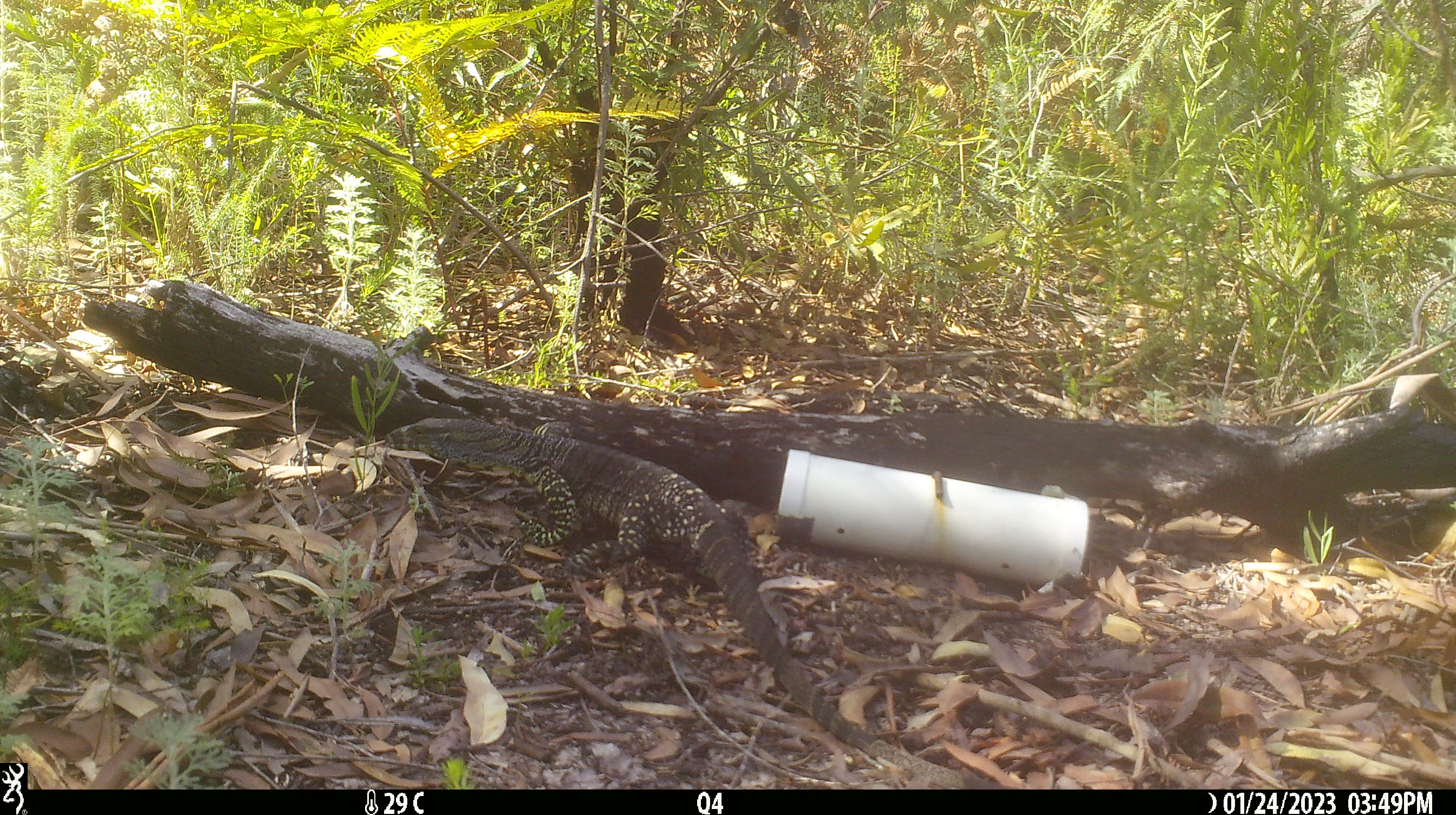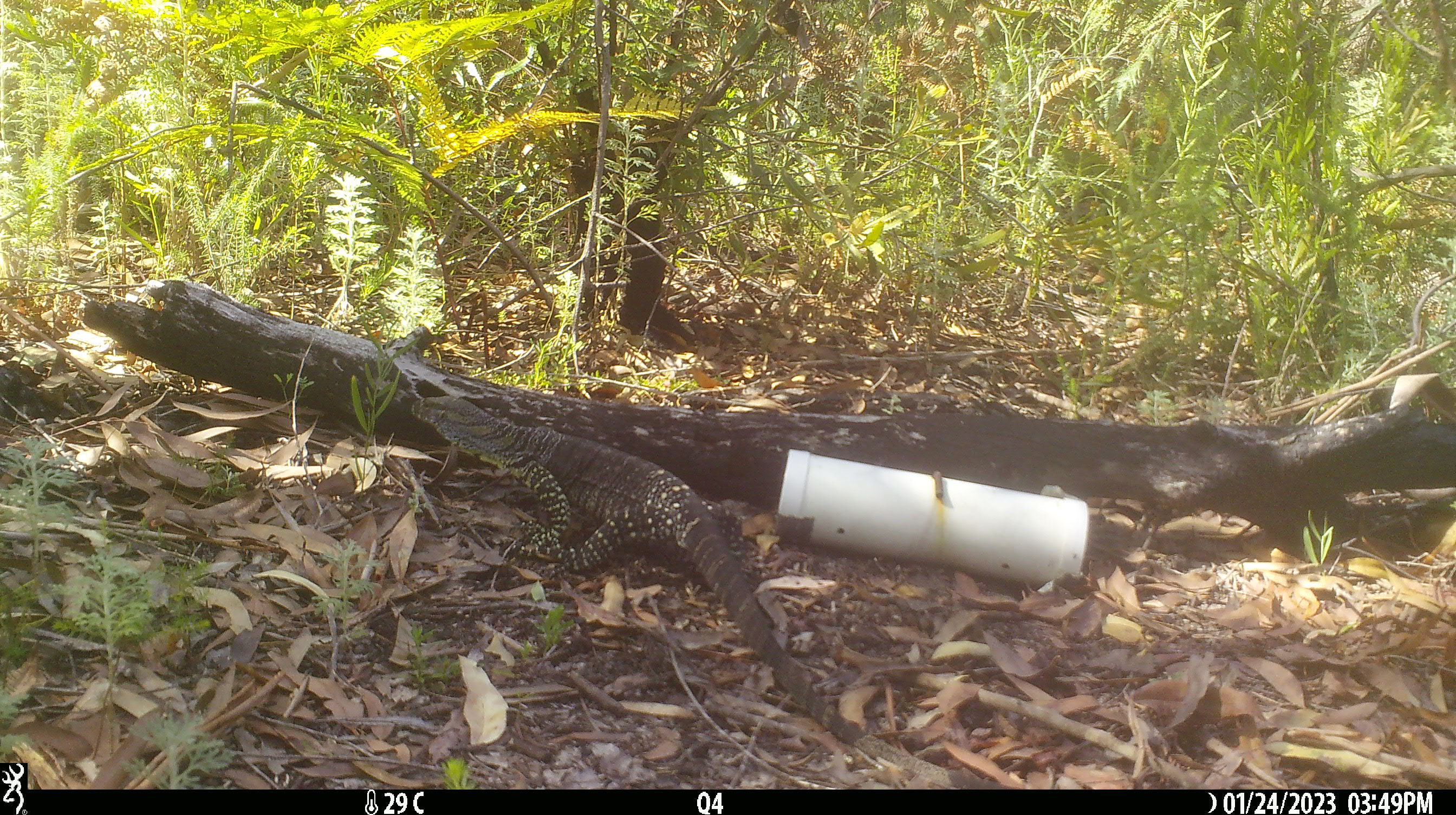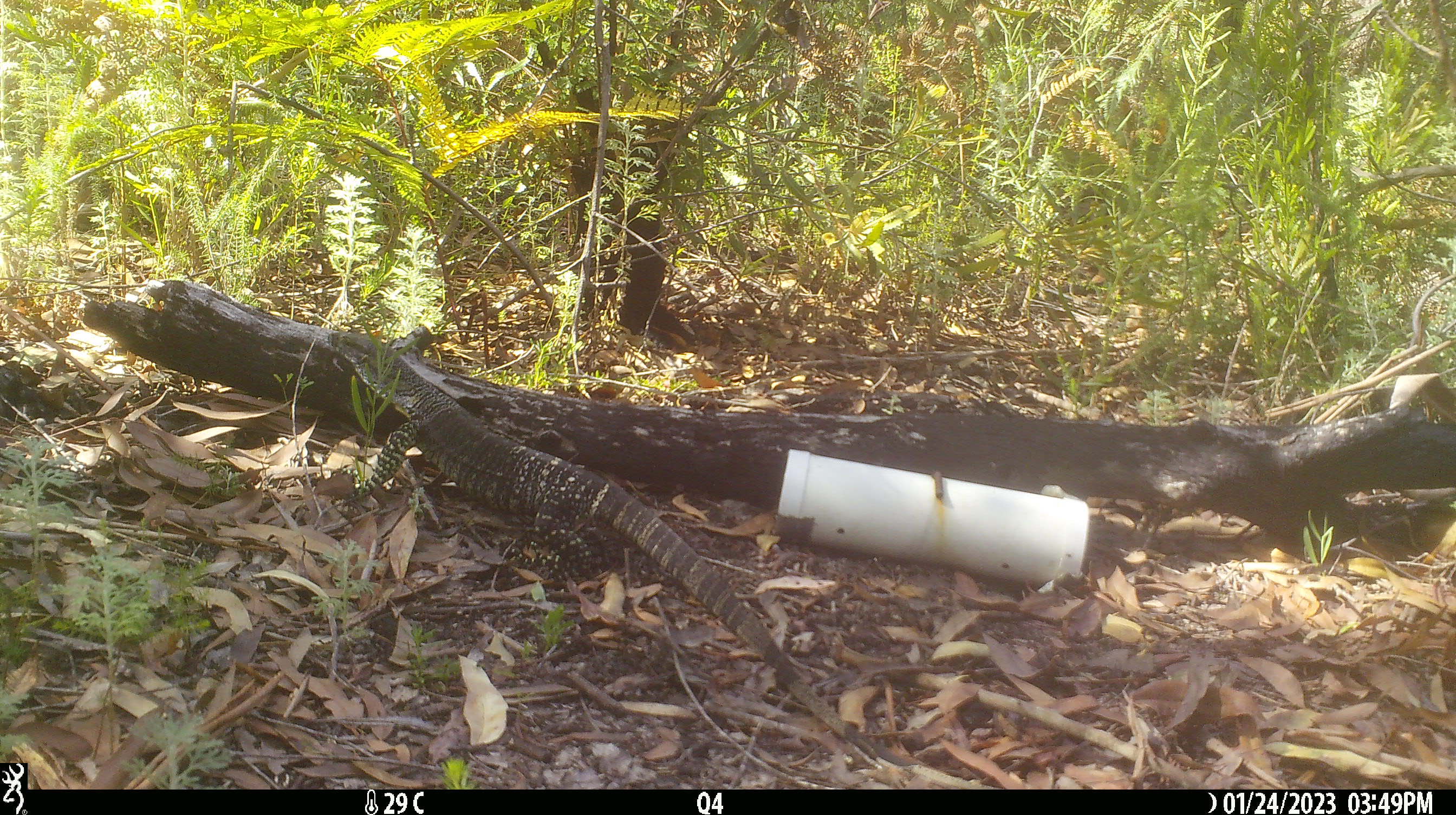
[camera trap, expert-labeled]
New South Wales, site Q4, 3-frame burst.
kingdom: Animalia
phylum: Chordata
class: Reptilia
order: Squamata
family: Varanidae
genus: Varanus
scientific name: Varanus varius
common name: lace monitor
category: goanna